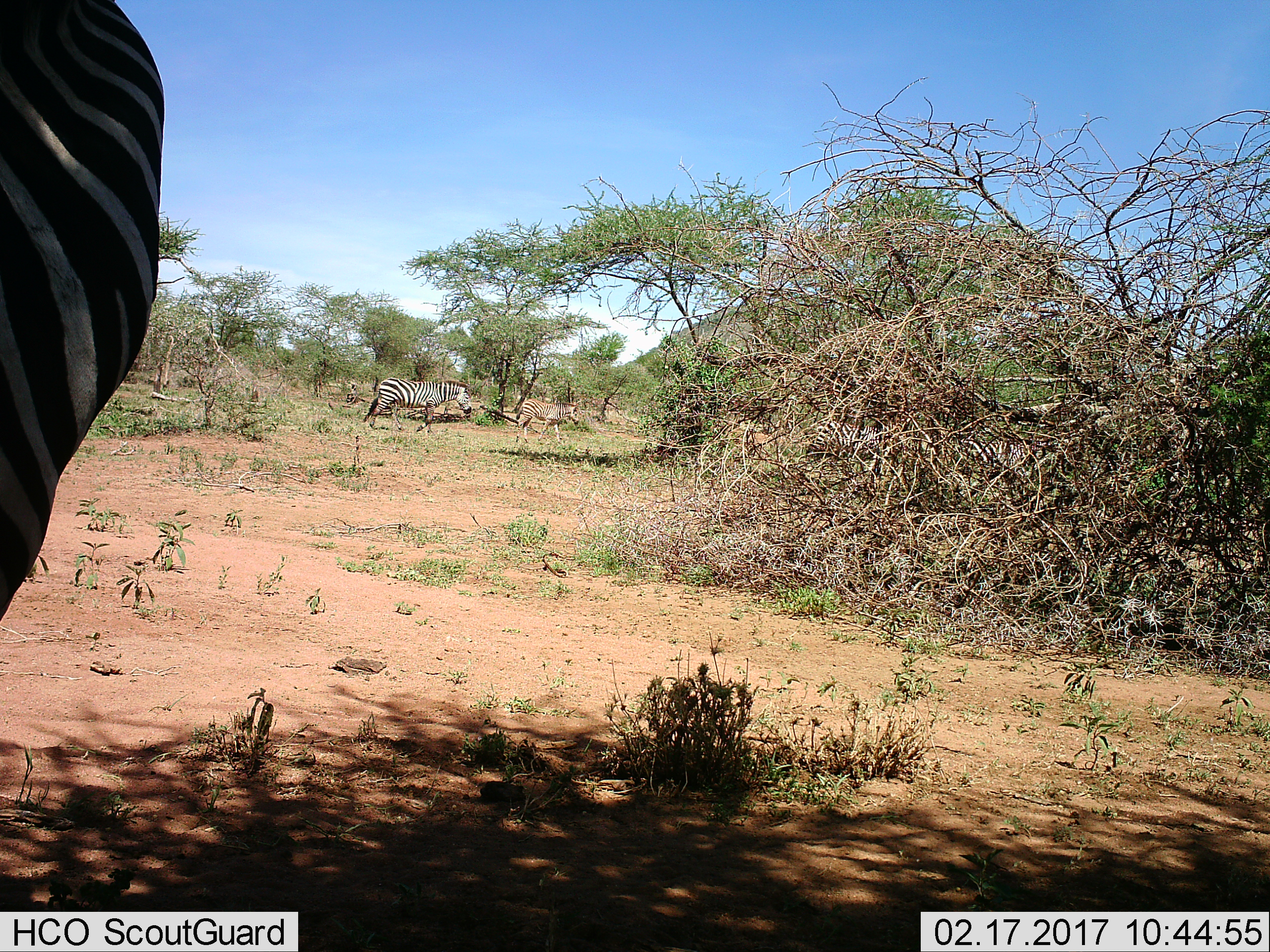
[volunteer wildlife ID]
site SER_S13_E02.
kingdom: Animalia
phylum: Chordata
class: Mammalia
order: Perissodactyla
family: Equidae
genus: Equus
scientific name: Equus quagga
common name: plains zebra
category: zebraplains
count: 3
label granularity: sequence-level